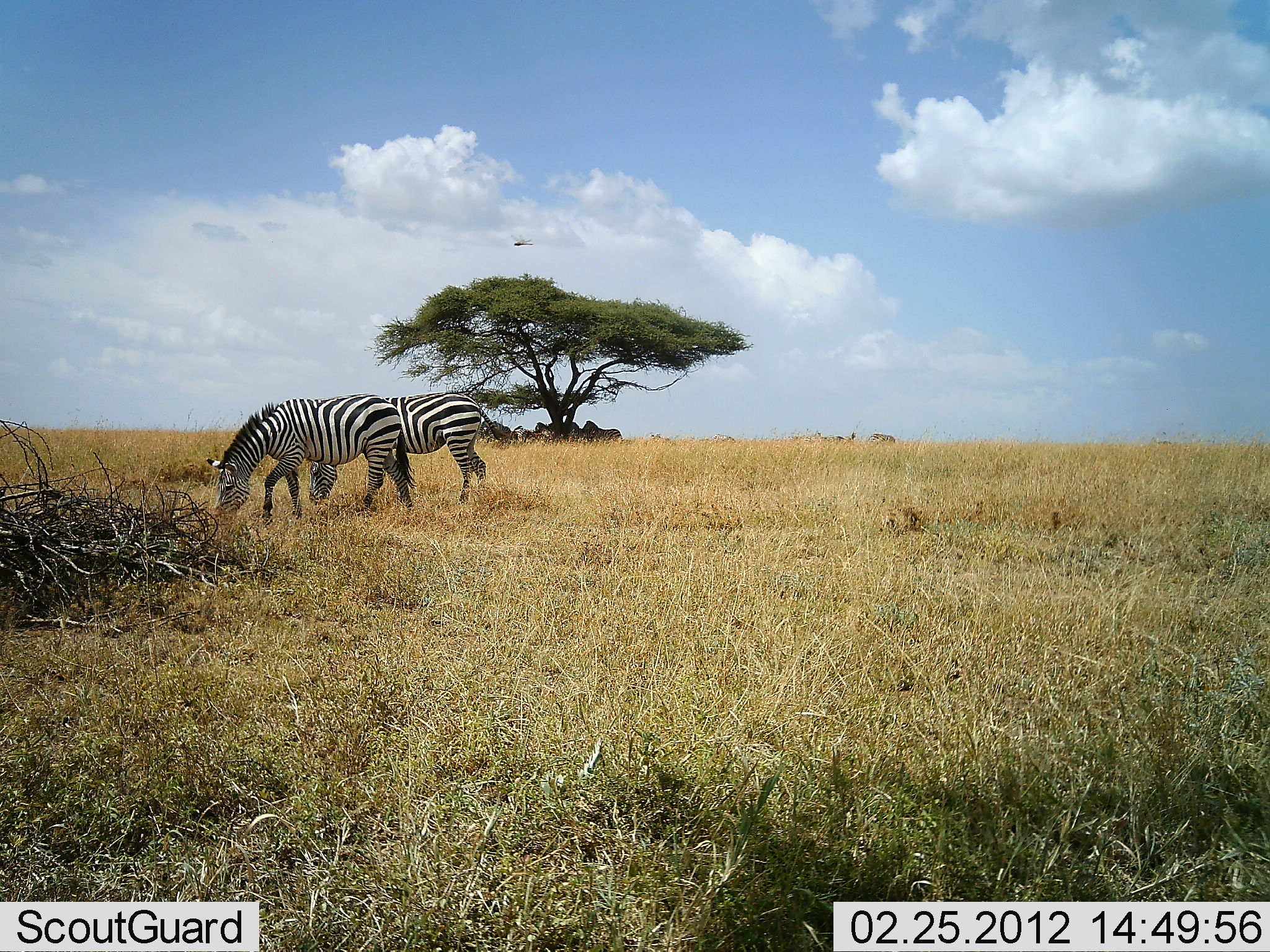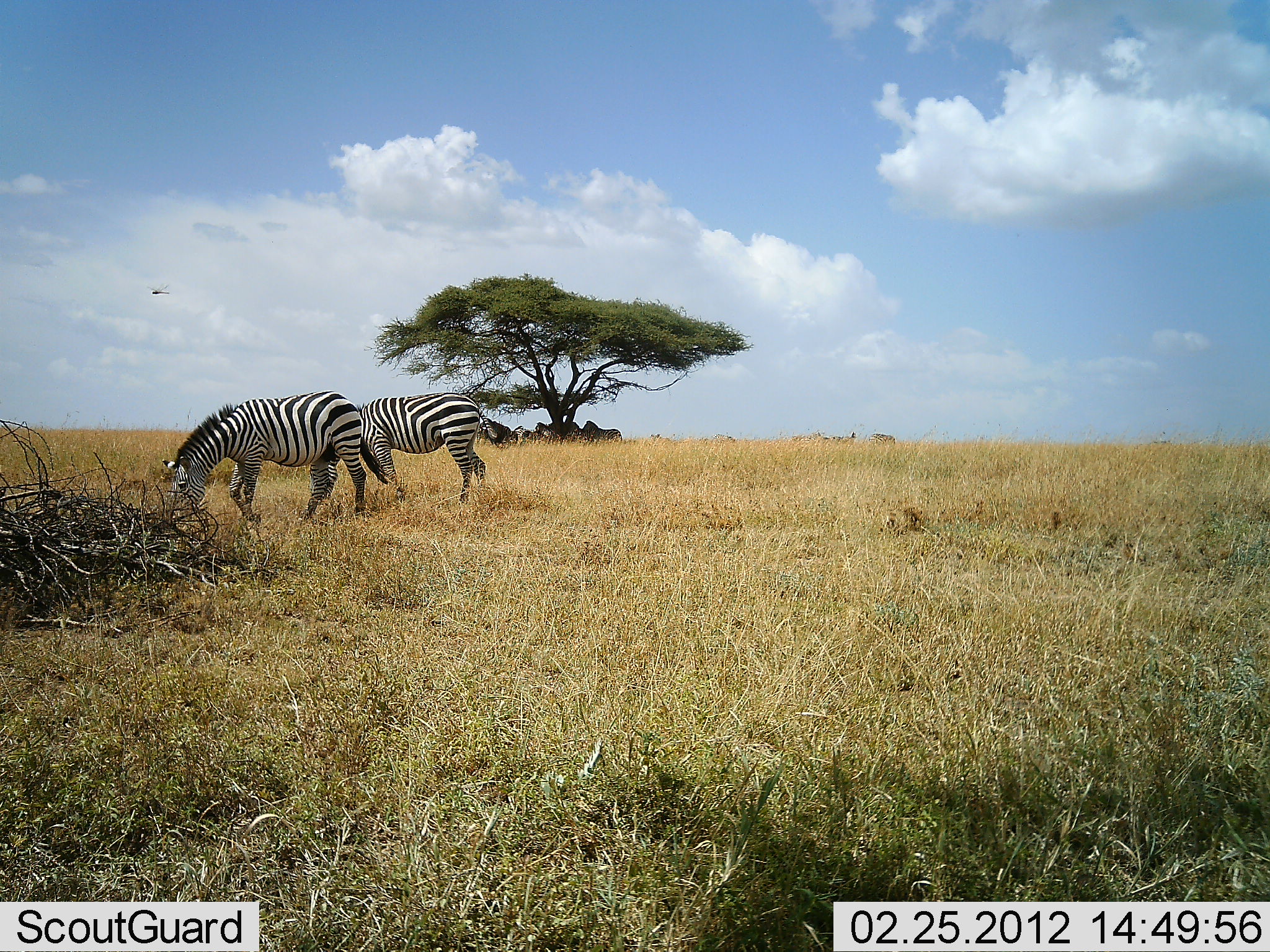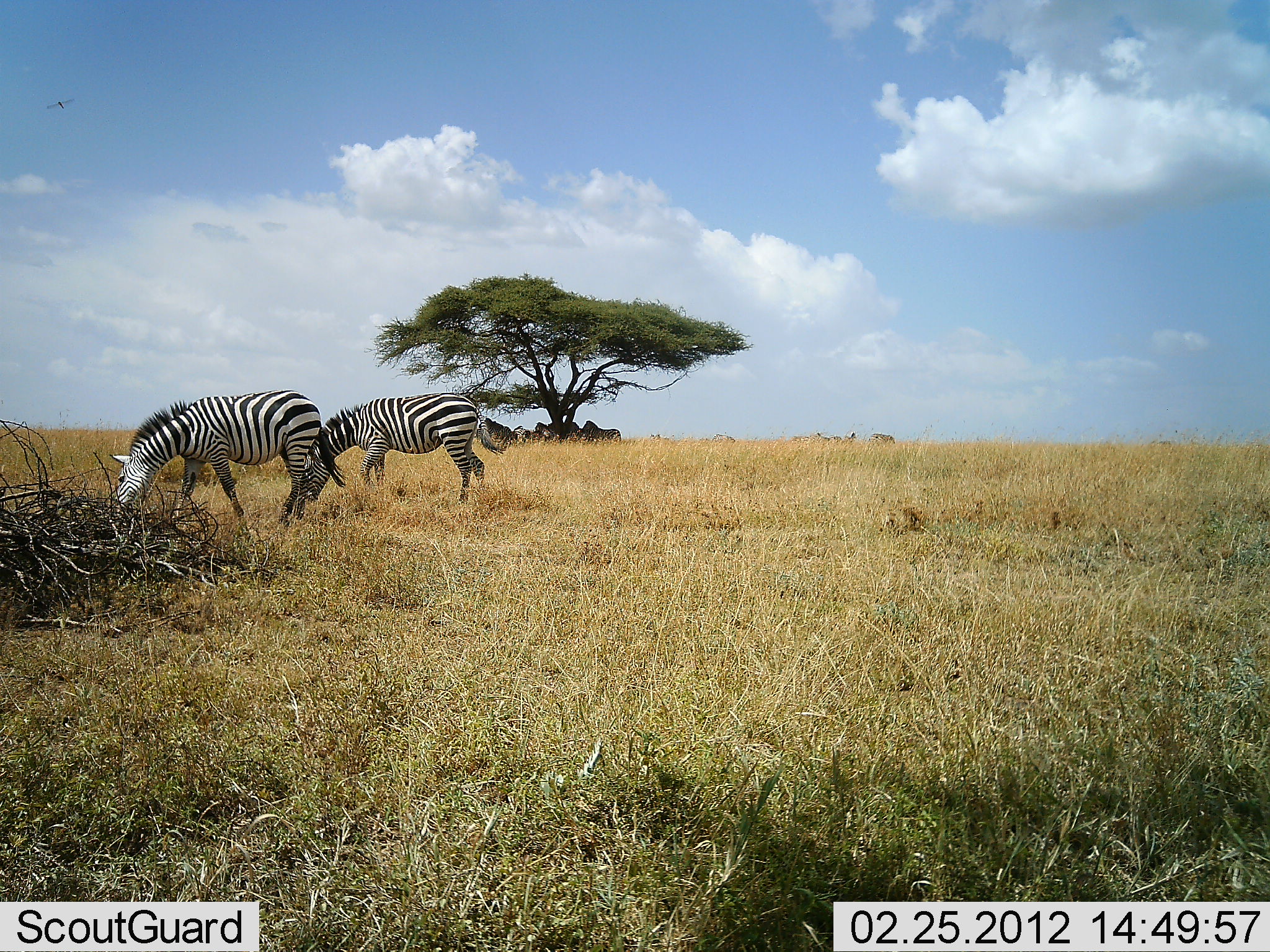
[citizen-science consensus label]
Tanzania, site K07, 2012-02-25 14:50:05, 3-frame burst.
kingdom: Animalia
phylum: Chordata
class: Mammalia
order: Perissodactyla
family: Equidae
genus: Equus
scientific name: Equus quagga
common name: plains zebra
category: zebra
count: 2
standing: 29%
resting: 10%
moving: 24%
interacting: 0%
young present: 0%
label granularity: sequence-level